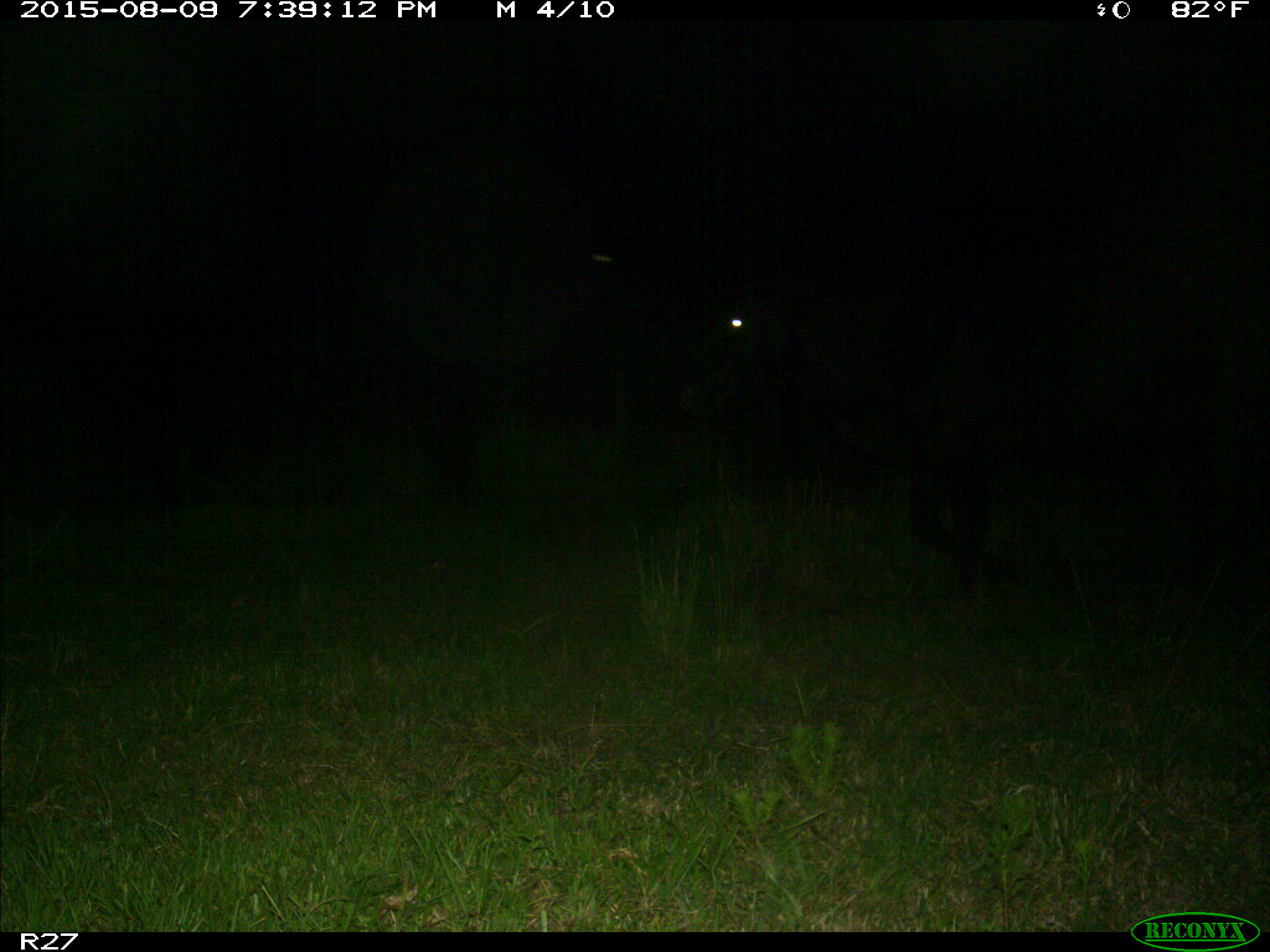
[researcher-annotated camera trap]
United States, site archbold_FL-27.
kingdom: Animalia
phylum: Chordata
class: Mammalia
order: Artiodactyla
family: Bovidae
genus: Bos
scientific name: Bos taurus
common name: domestic cow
Bos taurus (domestic cow).